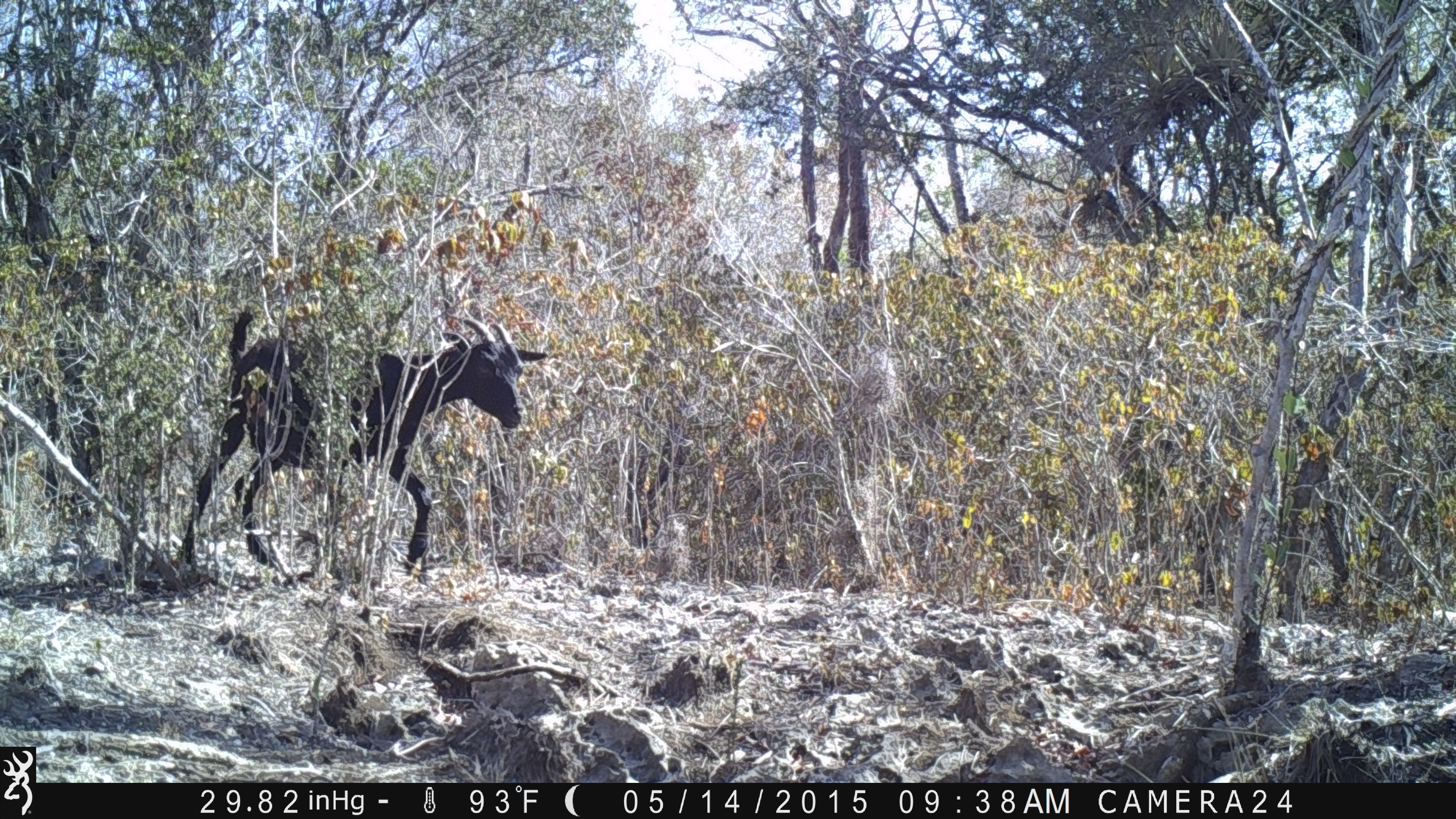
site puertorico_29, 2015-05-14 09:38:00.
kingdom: Animalia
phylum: Chordata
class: Mammalia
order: Artiodactyla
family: Bovidae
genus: Capra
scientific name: Capra hircus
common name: goat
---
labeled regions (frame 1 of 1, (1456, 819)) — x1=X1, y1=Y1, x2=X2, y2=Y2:
goat: x1=193, y1=314, x2=545, y2=590